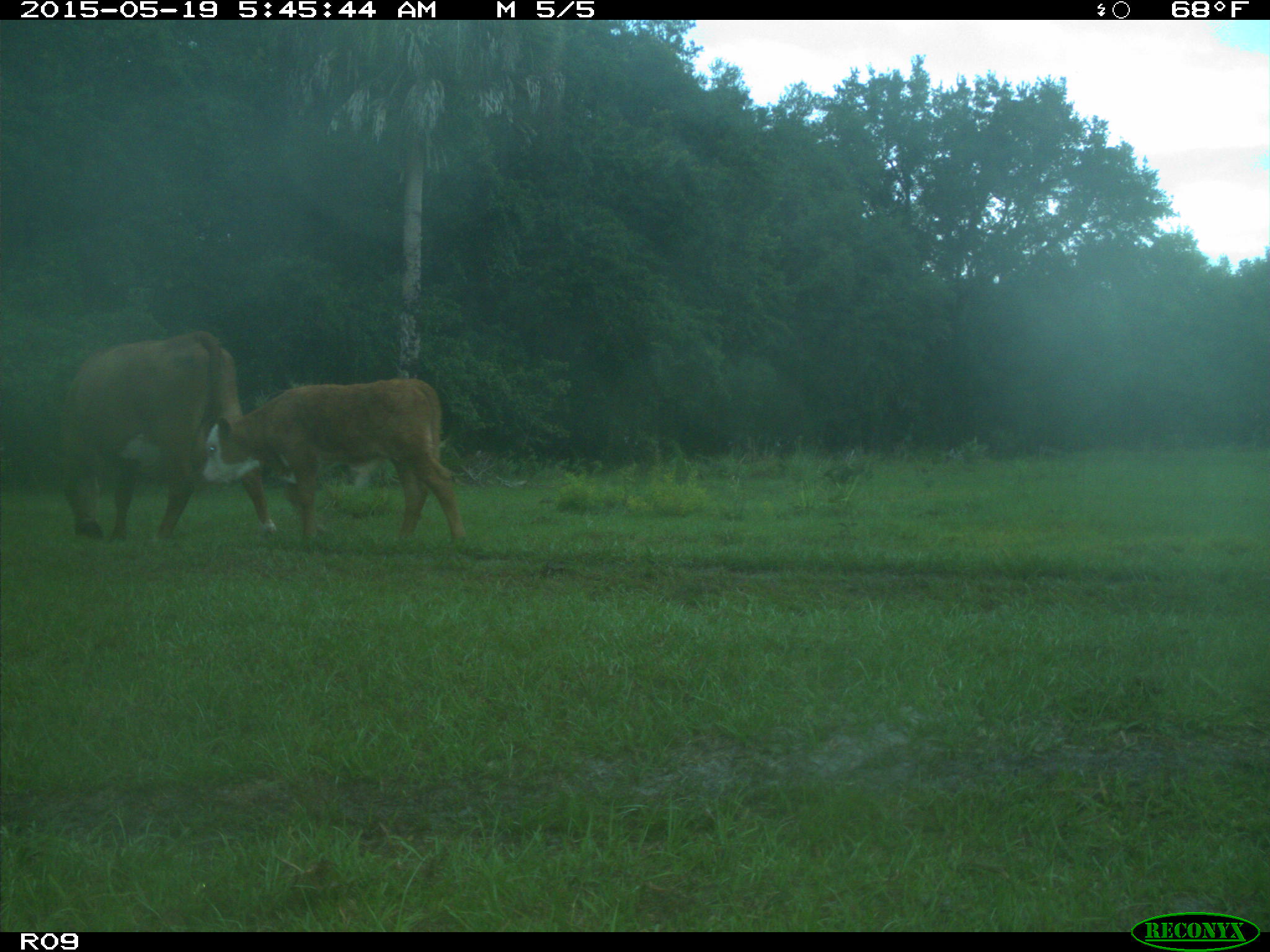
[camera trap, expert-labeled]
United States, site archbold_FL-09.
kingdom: Animalia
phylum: Chordata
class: Mammalia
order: Artiodactyla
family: Bovidae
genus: Bos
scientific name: Bos taurus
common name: domestic cow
Bos taurus (domestic cow).